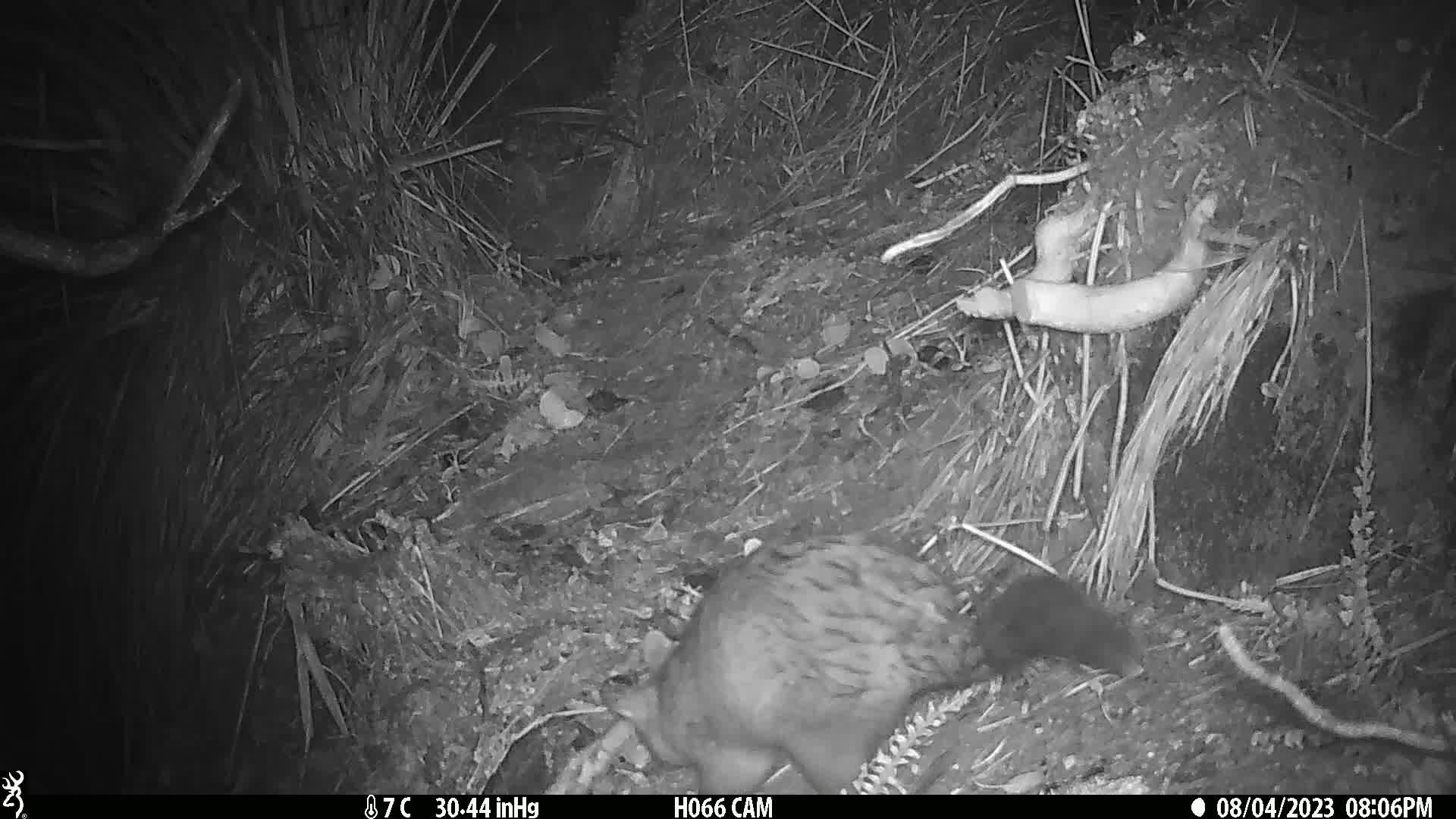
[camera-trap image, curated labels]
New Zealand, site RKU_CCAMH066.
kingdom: Animalia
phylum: Chordata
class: Mammalia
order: Diprotodontia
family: Phalangeridae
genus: Trichosurus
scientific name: Trichosurus vulpecula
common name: common brushtail possum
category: possum